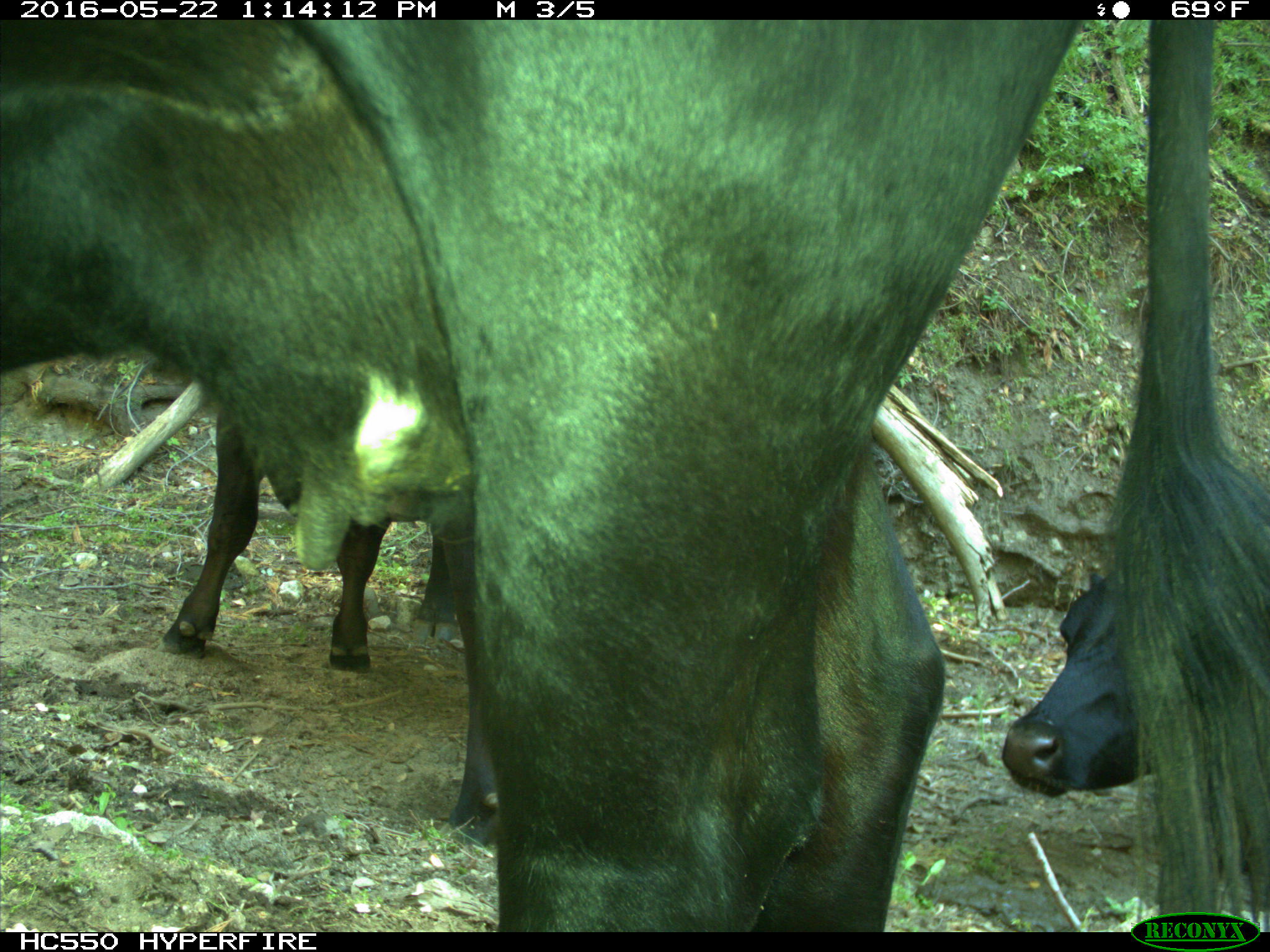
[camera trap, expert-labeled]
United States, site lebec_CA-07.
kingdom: Animalia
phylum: Chordata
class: Mammalia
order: Artiodactyla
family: Bovidae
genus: Bos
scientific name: Bos taurus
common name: domestic cow